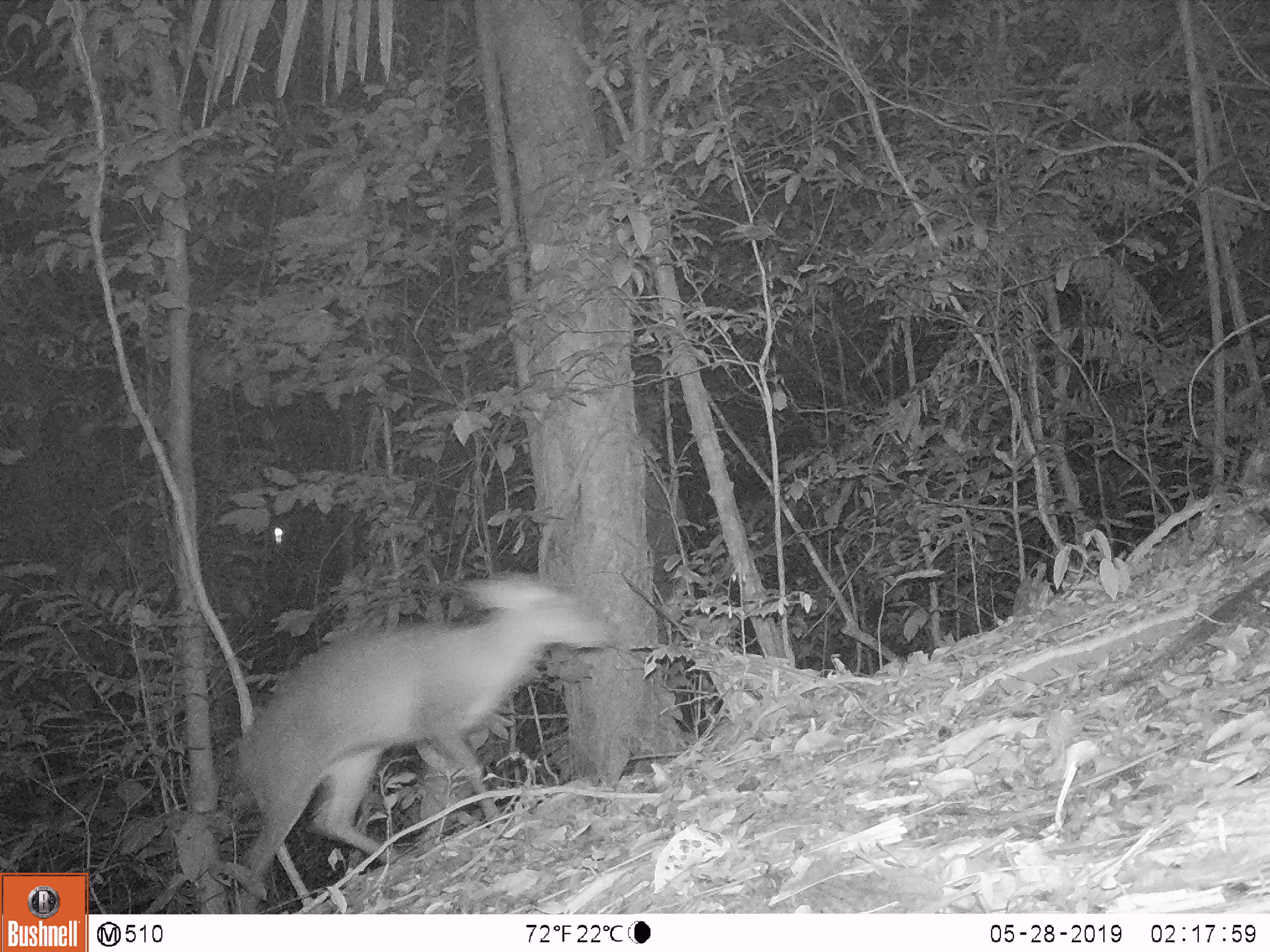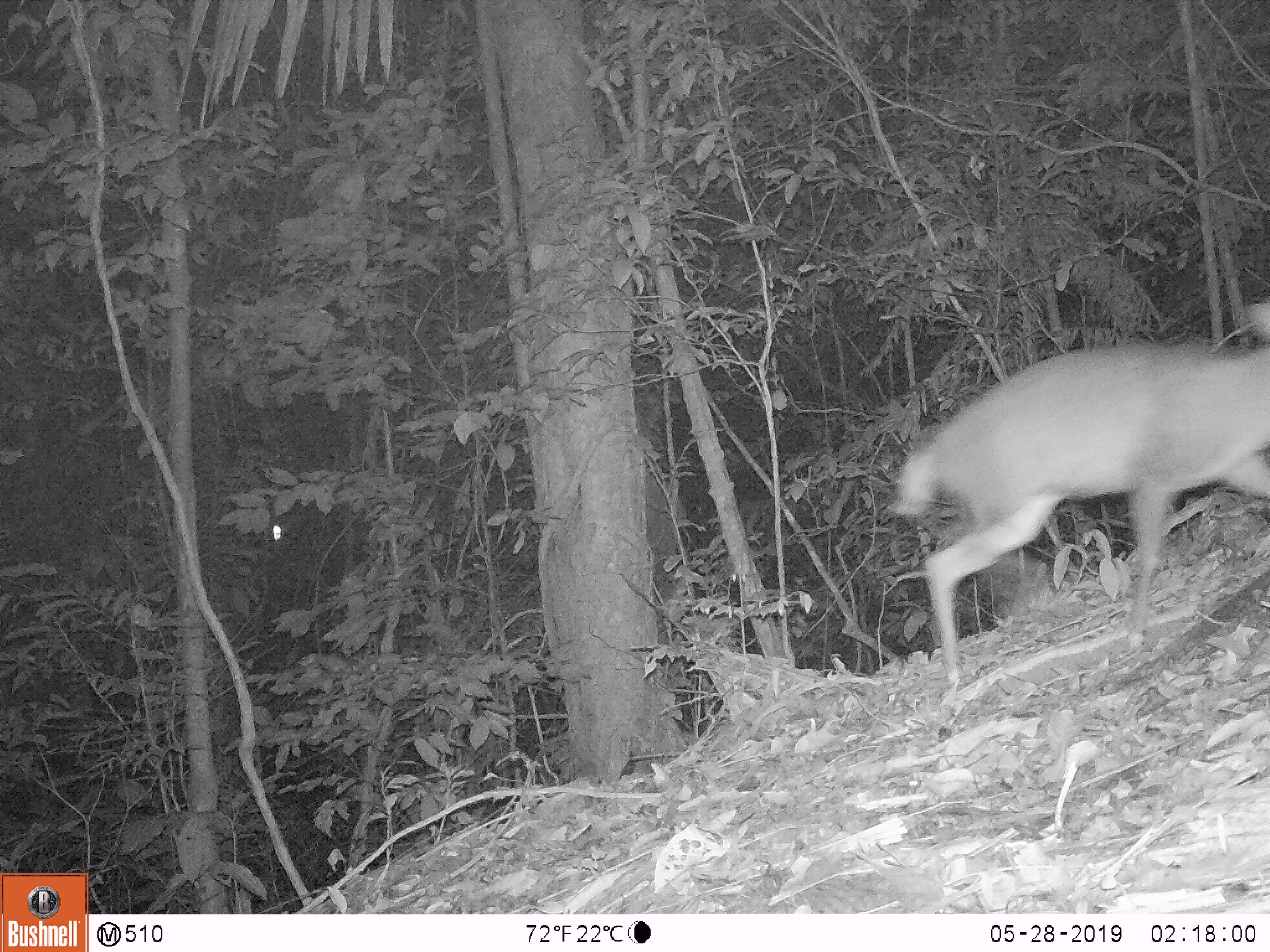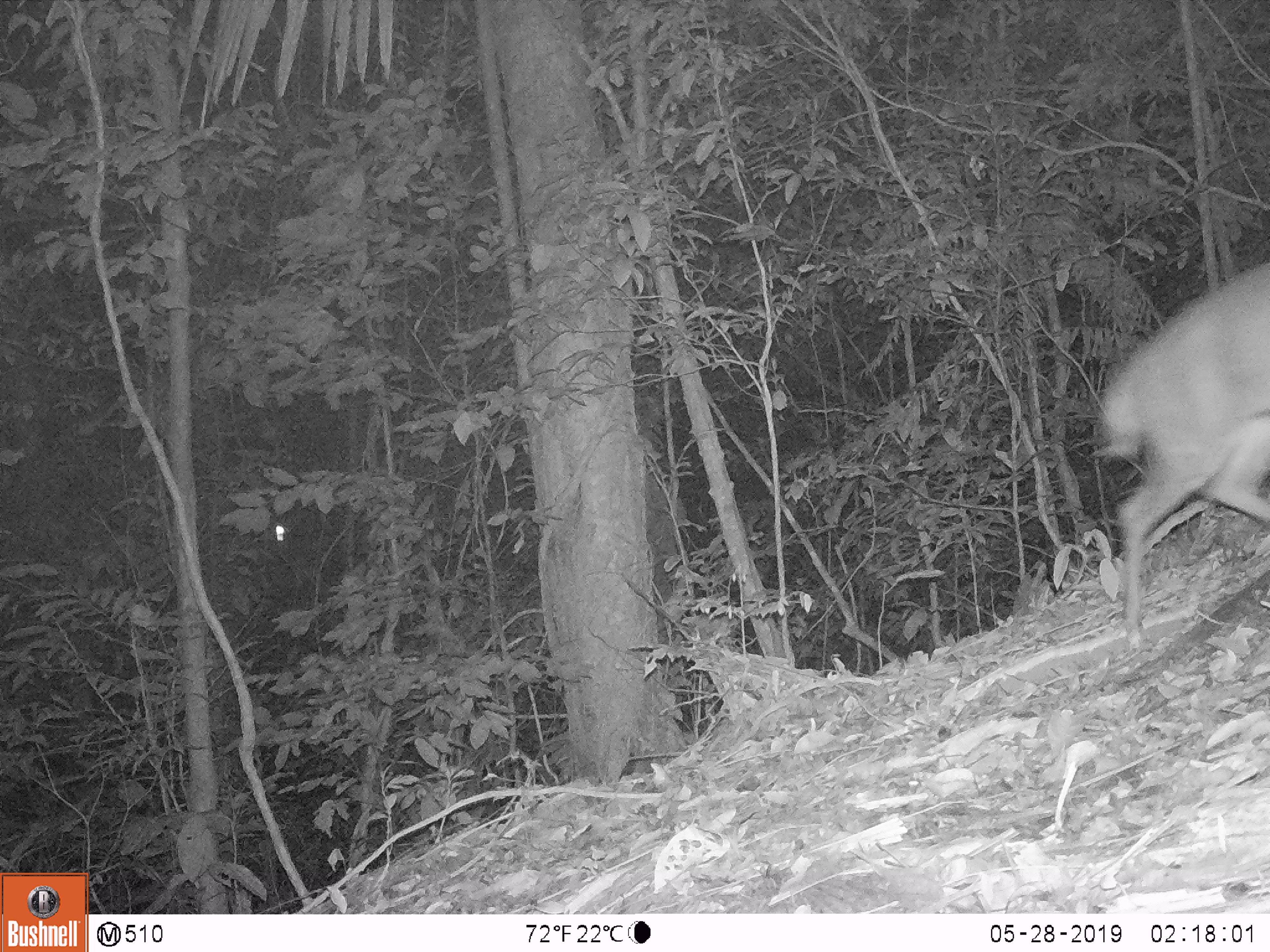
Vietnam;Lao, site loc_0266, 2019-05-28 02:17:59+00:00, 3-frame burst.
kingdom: Animalia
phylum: Chordata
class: Mammalia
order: Artiodactyla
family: Cervidae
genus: Muntiacus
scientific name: Muntiacus rooseveltorum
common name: roosevelt's muntjac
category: roosevelts muntjac group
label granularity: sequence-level